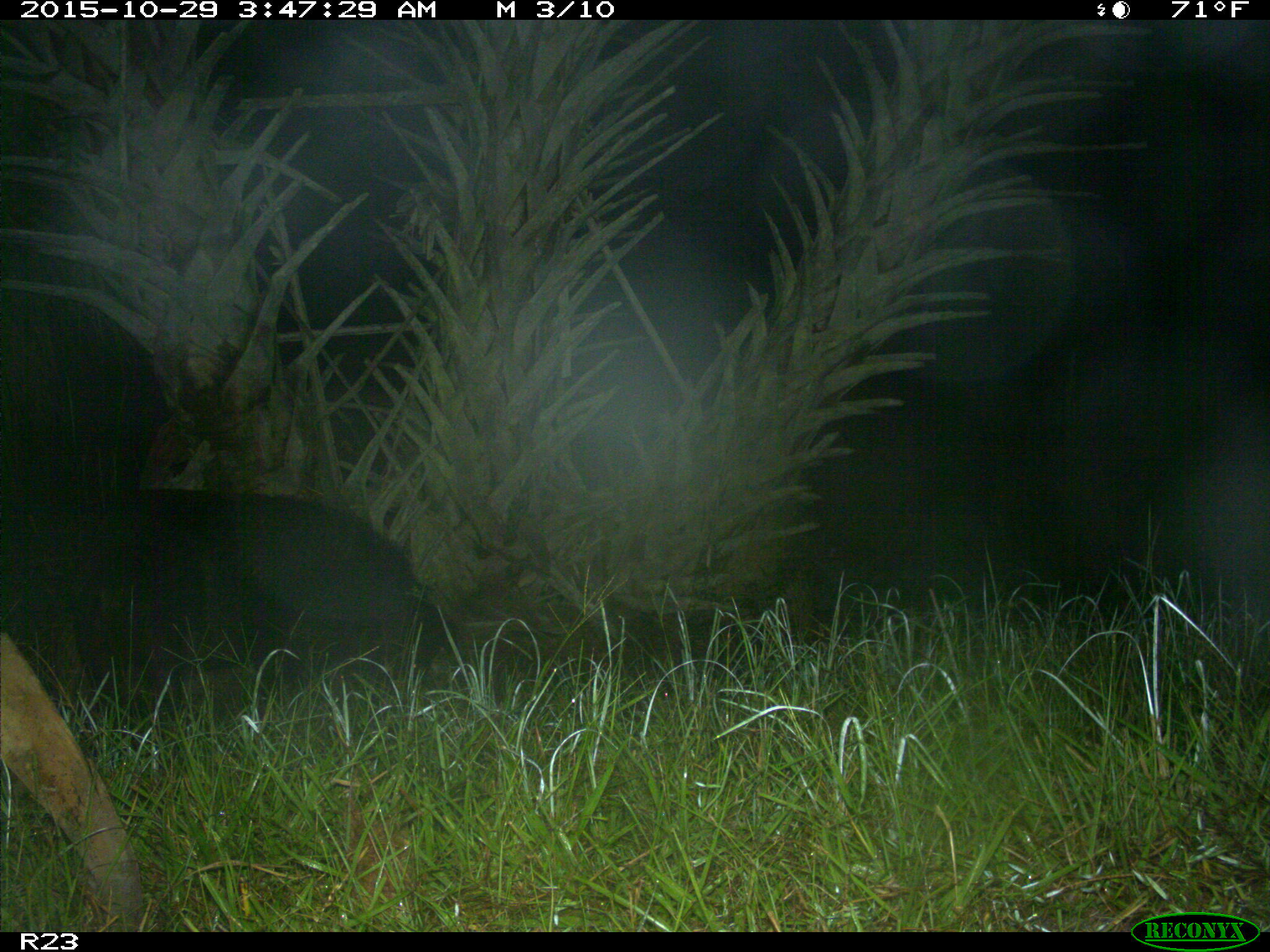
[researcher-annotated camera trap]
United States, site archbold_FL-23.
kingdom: Animalia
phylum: Chordata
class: Mammalia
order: Artiodactyla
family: Suidae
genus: Sus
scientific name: Sus scrofa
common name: wild boar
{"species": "Sus scrofa (wild boar)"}